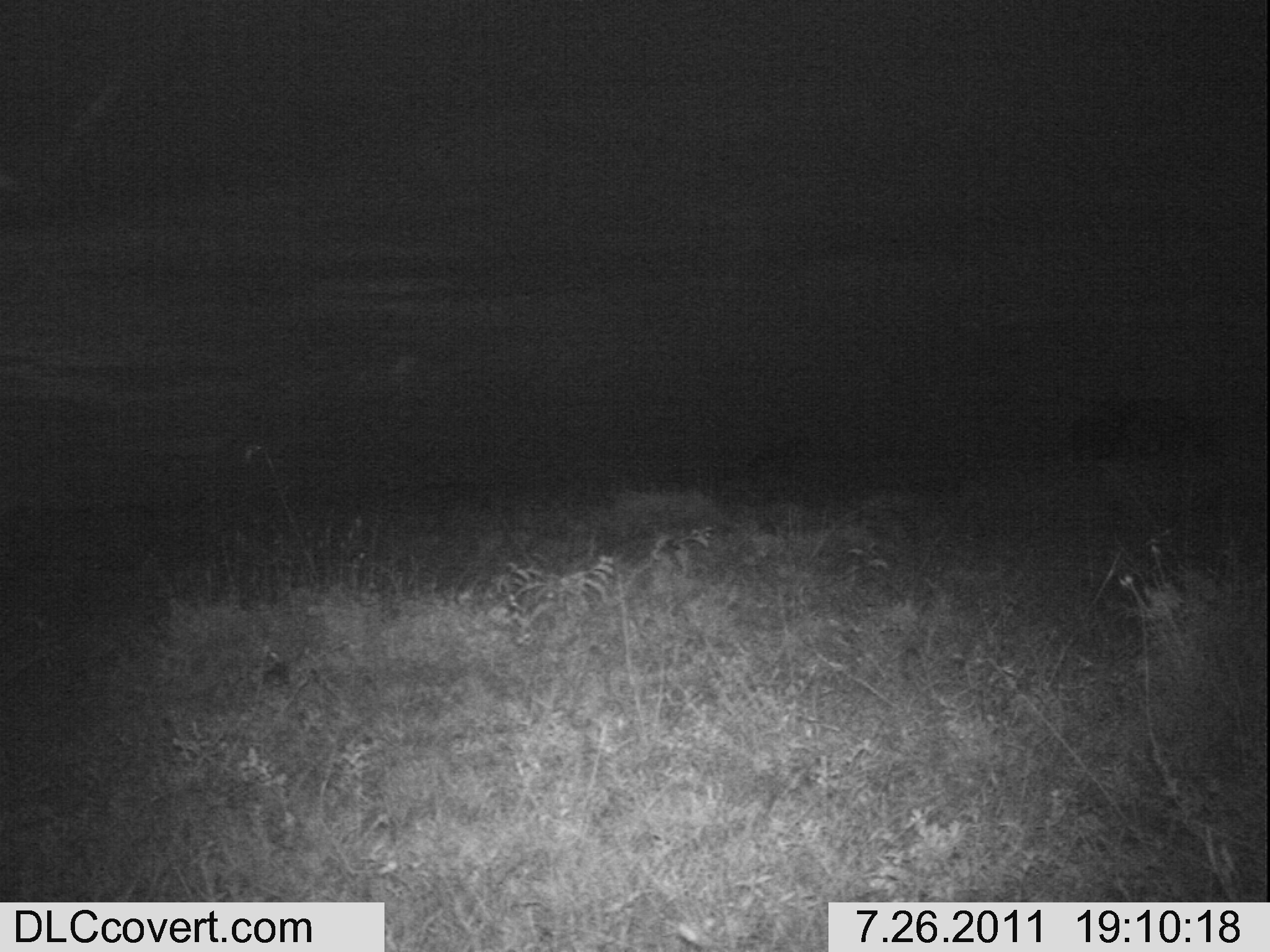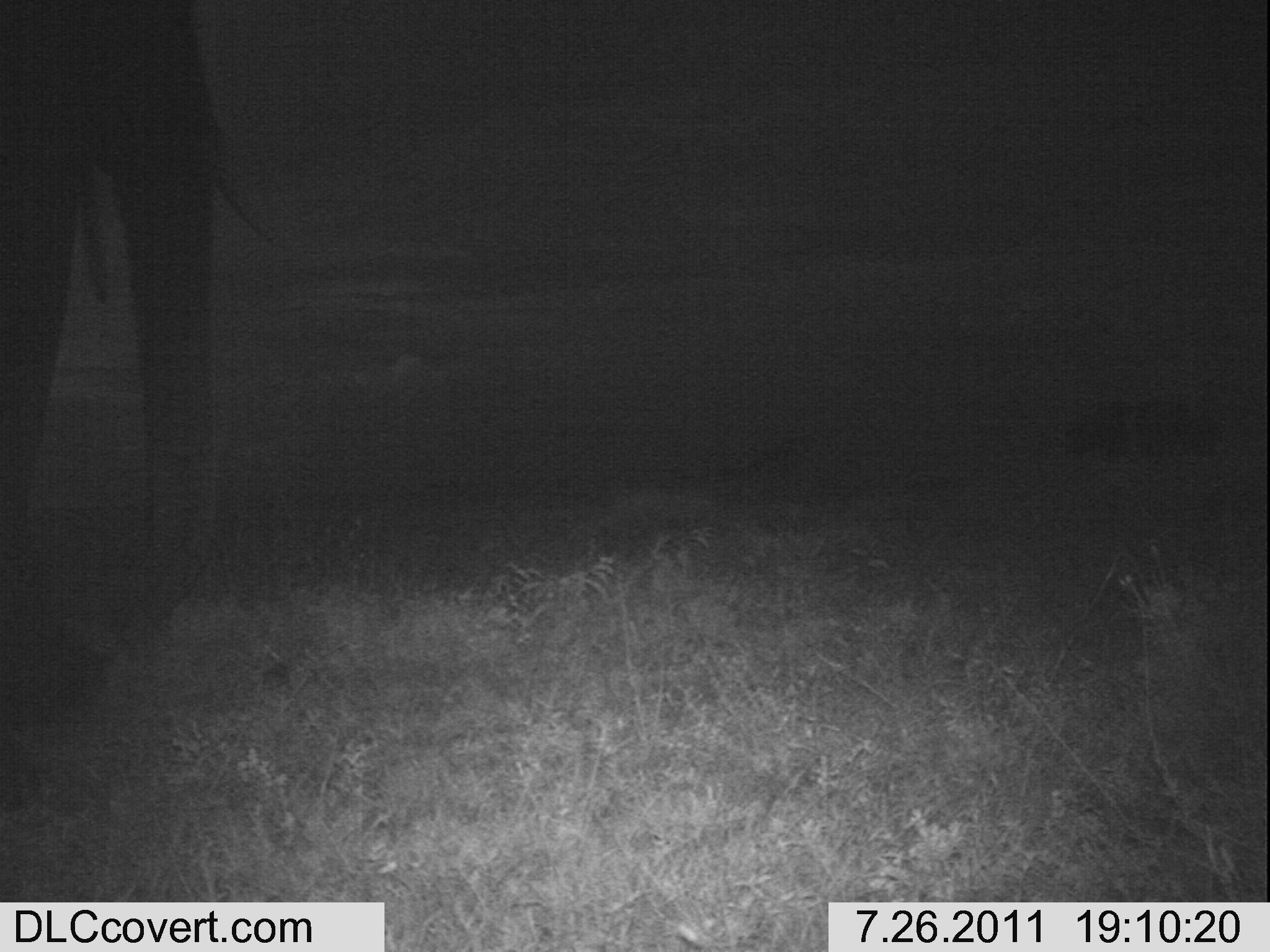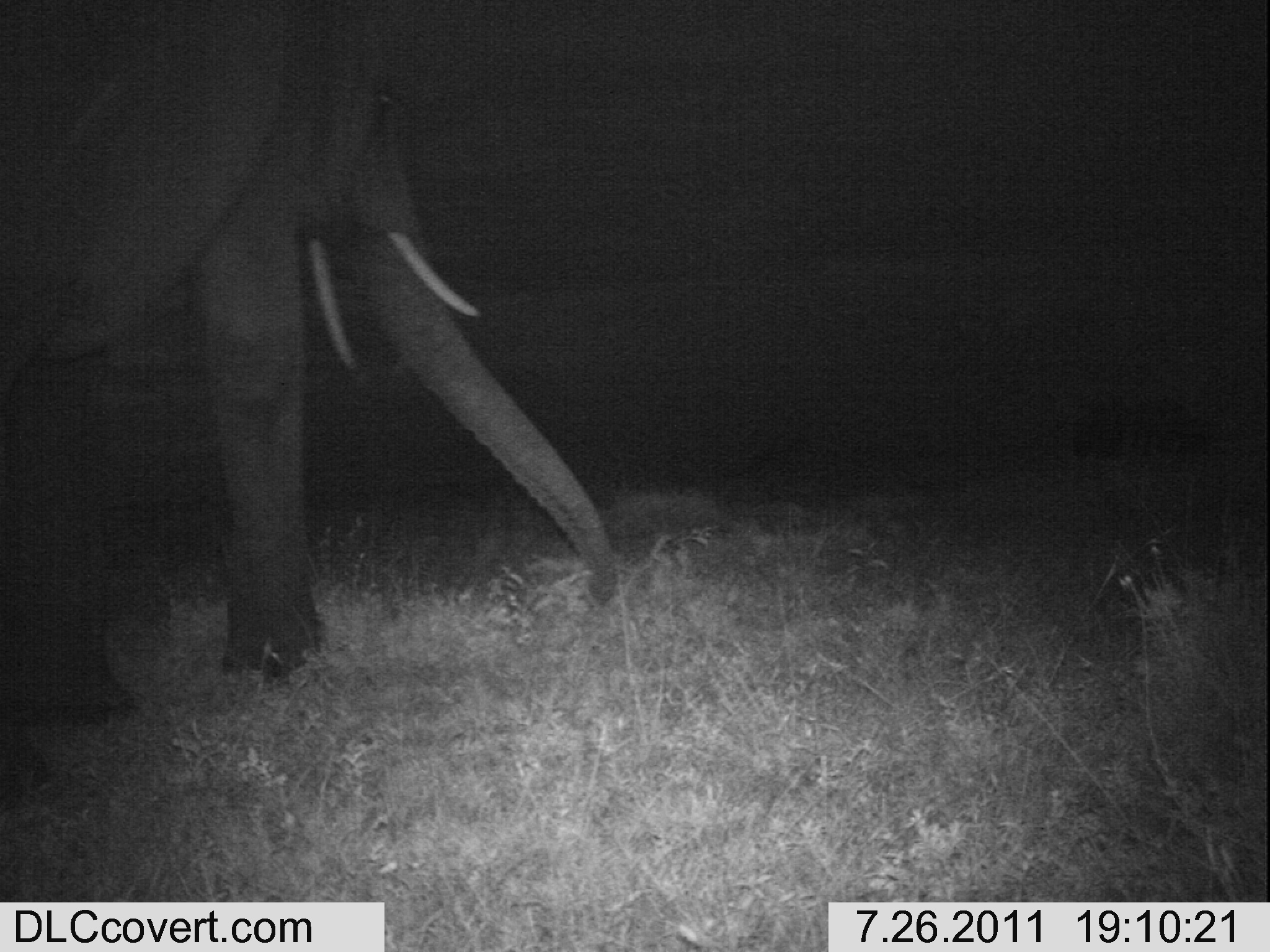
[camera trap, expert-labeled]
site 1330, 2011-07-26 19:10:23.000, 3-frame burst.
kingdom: Animalia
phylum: Chordata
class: Mammalia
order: Proboscidea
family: Elephantidae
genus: Loxodonta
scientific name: Loxodonta africana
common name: african bush elephant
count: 1